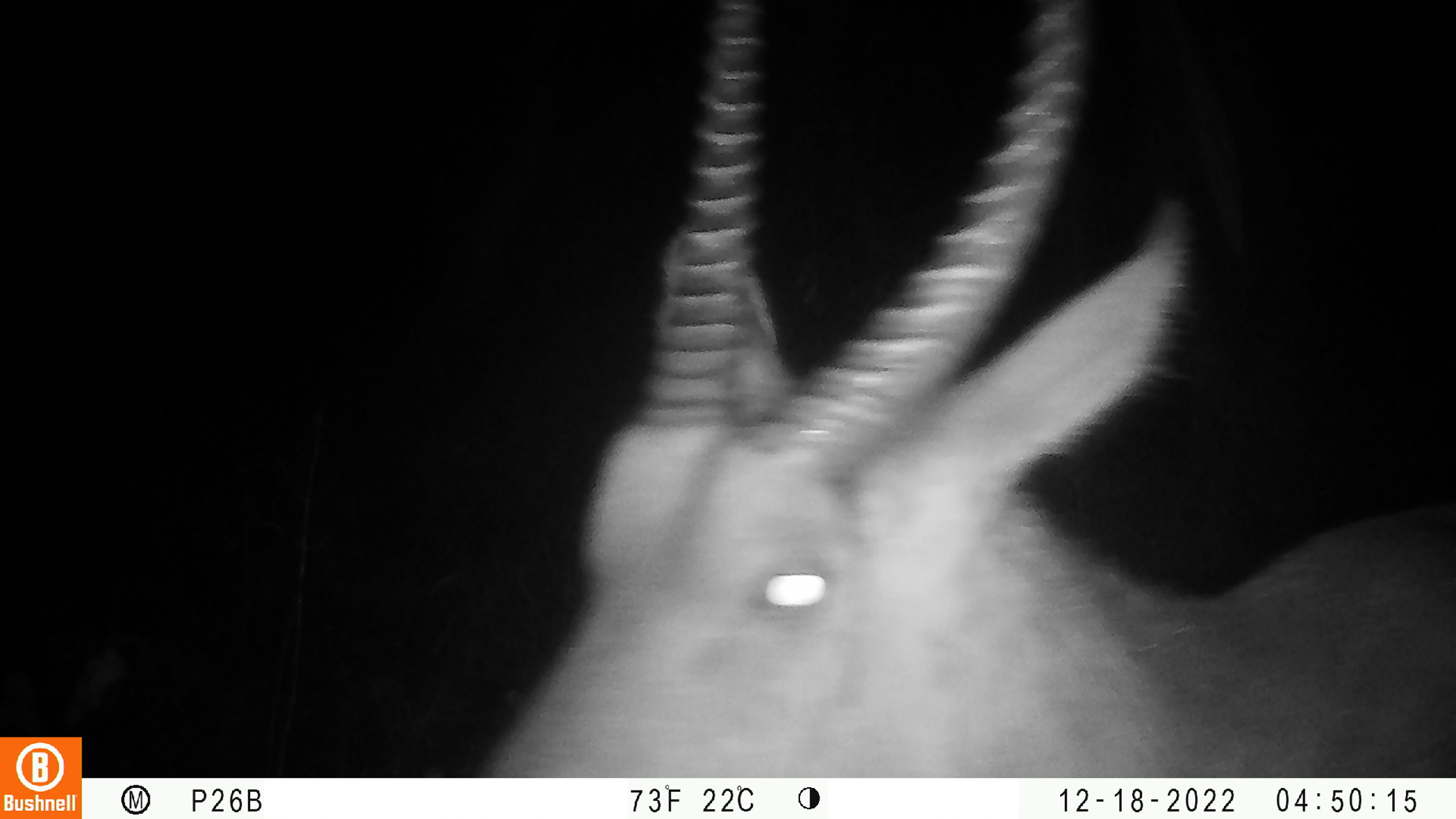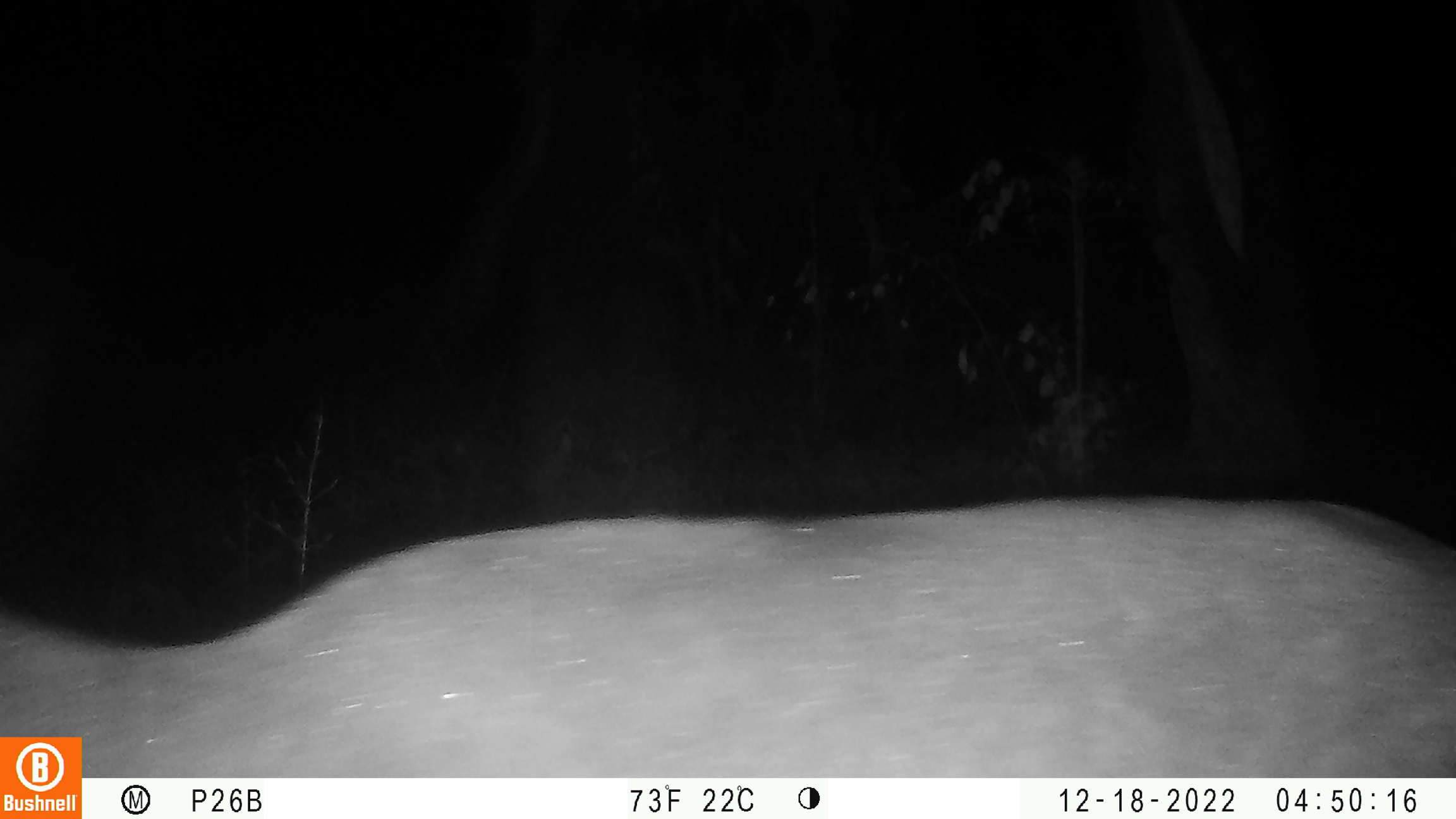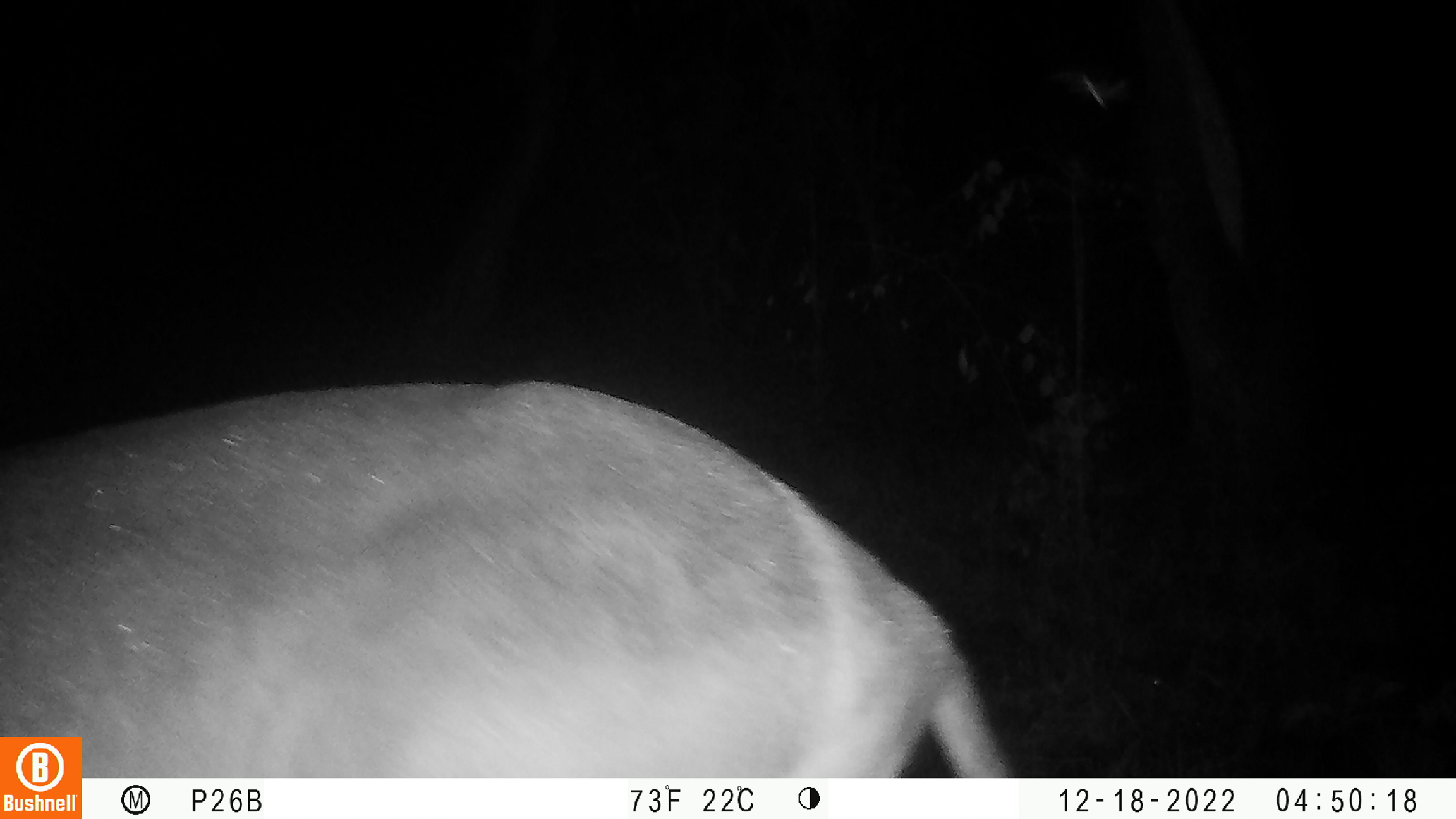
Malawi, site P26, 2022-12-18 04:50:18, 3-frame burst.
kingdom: Animalia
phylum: Chordata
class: Mammalia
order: Artiodactyla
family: Bovidae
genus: Kobus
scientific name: Kobus ellipsiprymnus ellipsiprymnus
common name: common waterbuck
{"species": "common waterbuck (Kobus ellipsiprymnus ellipsiprymnus)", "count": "1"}